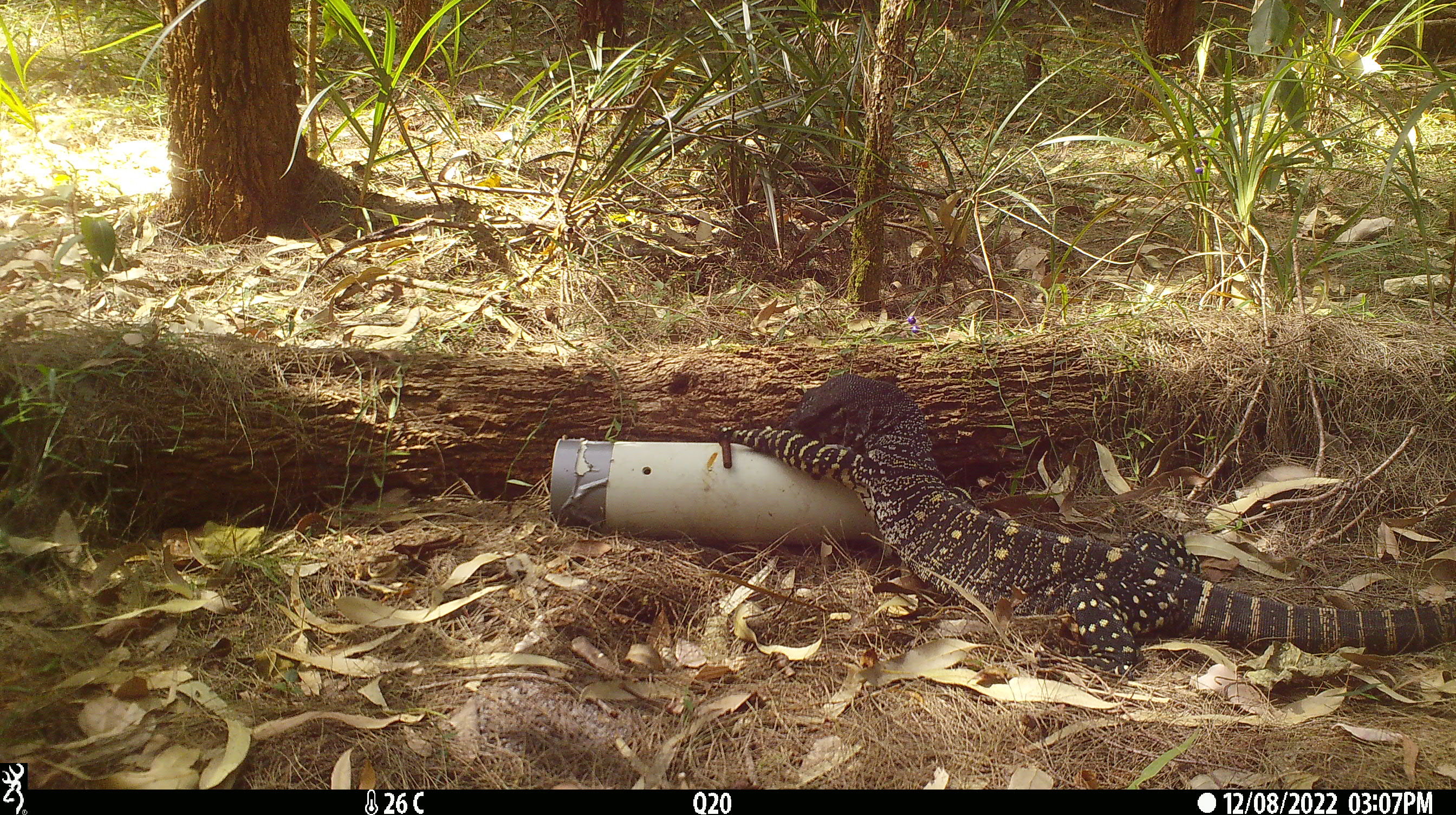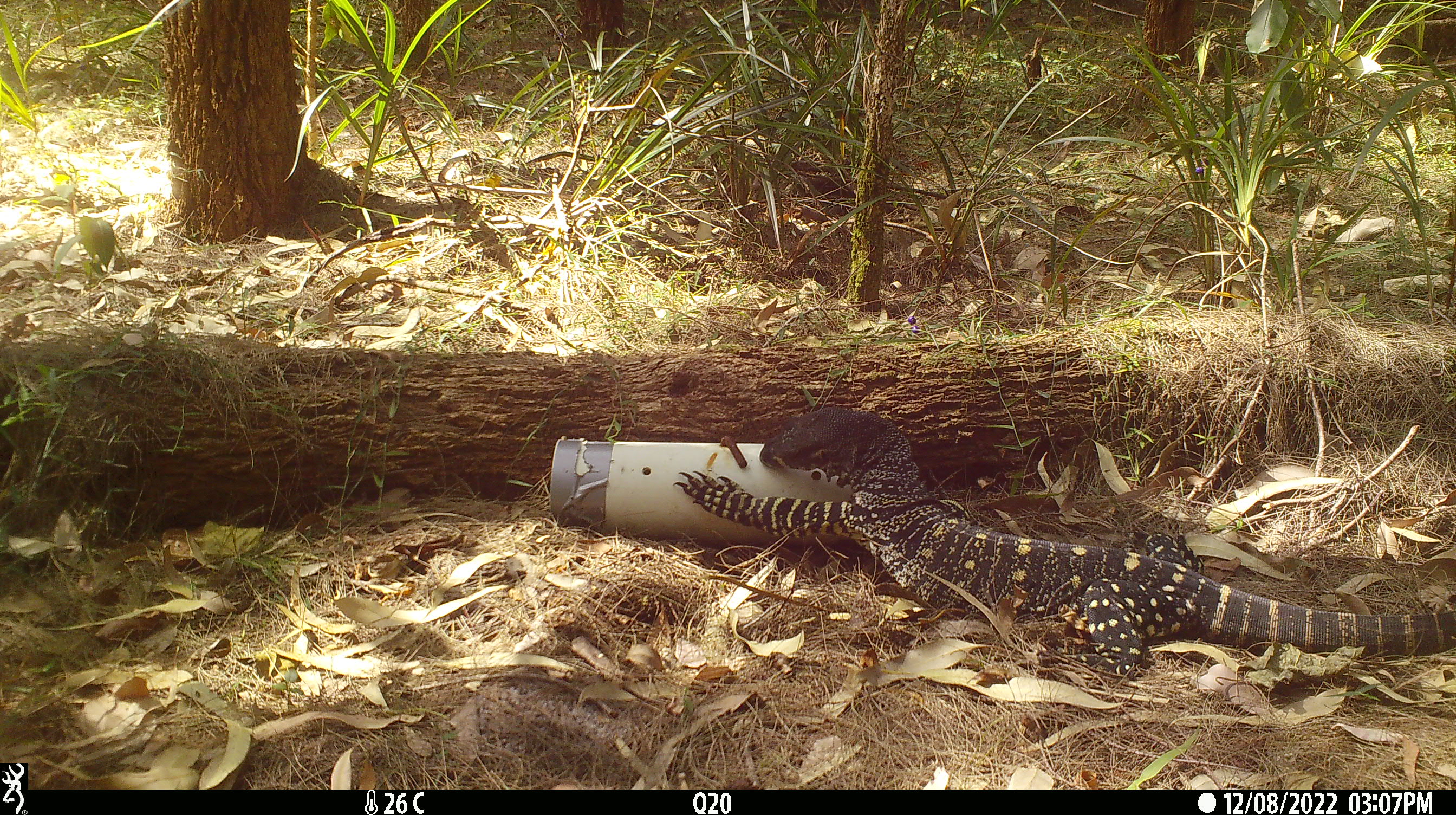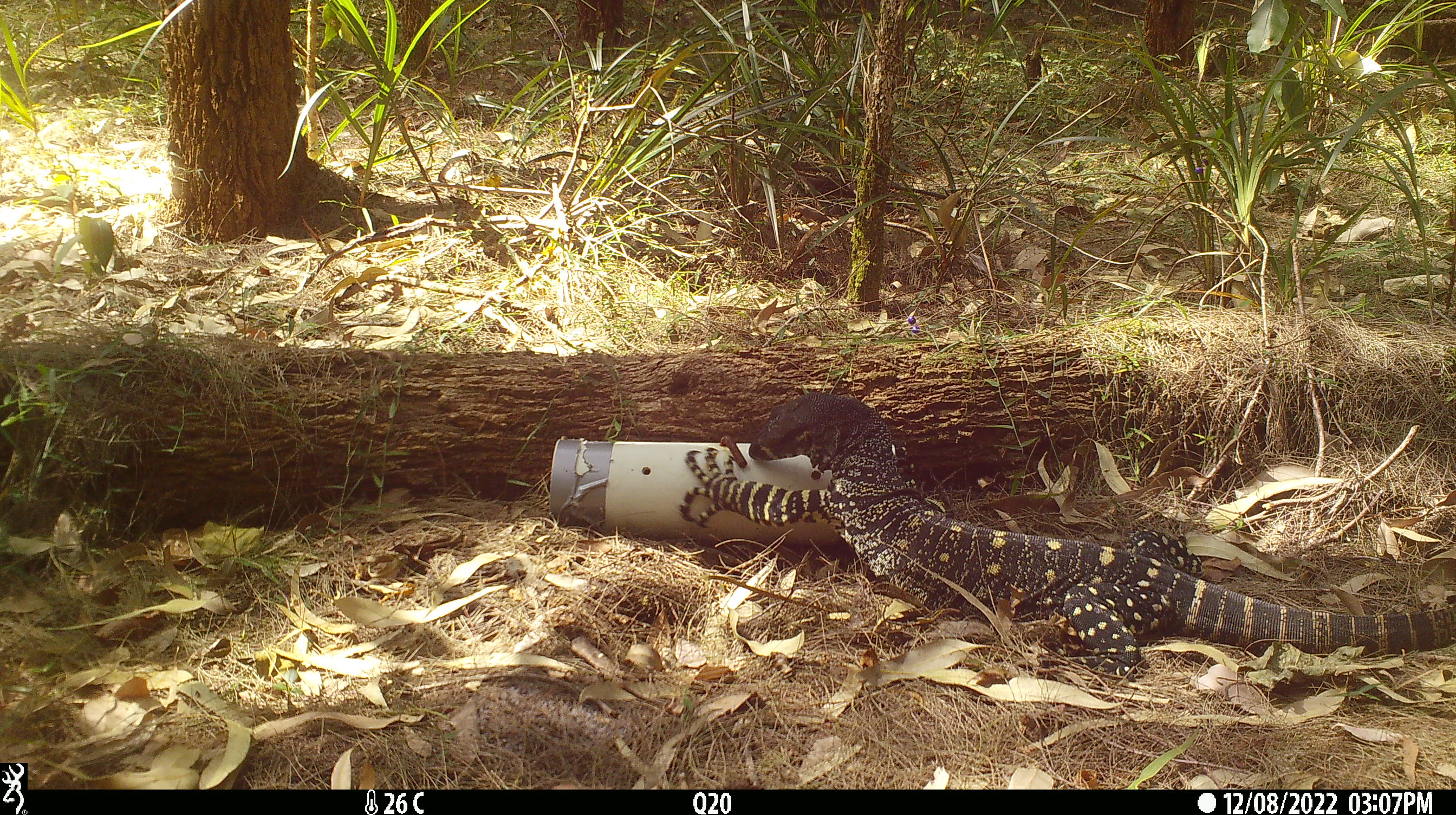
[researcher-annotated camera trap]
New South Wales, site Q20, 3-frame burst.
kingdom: Animalia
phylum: Chordata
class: Reptilia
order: Squamata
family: Varanidae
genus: Varanus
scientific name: Varanus varius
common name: lace monitor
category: goanna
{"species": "goanna (lace monitor) (Varanus varius)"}